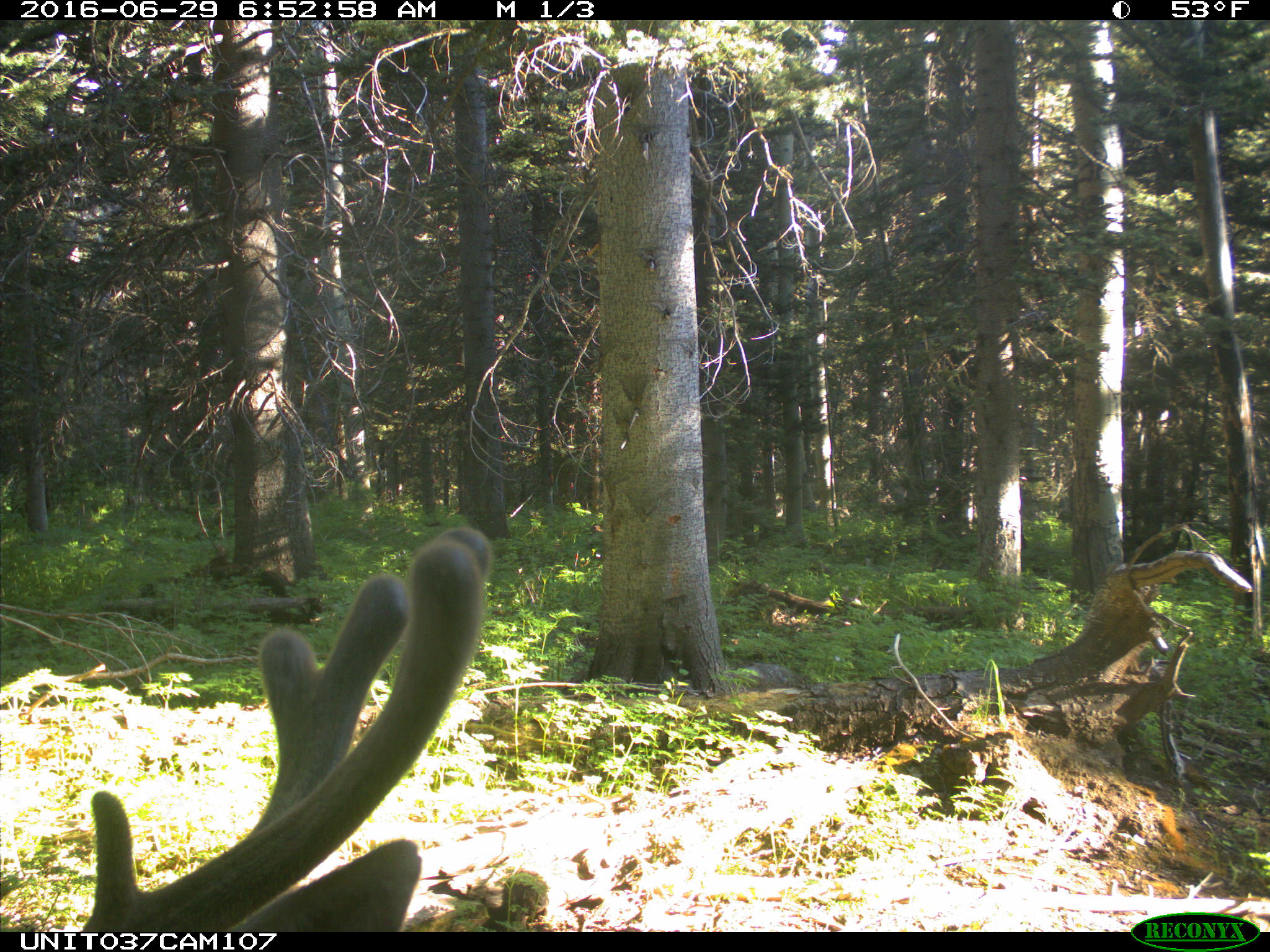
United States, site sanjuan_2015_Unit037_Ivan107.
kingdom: Animalia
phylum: Chordata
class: Mammalia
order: Artiodactyla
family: Cervidae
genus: Odocoileus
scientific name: Odocoileus hemionus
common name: mule deer